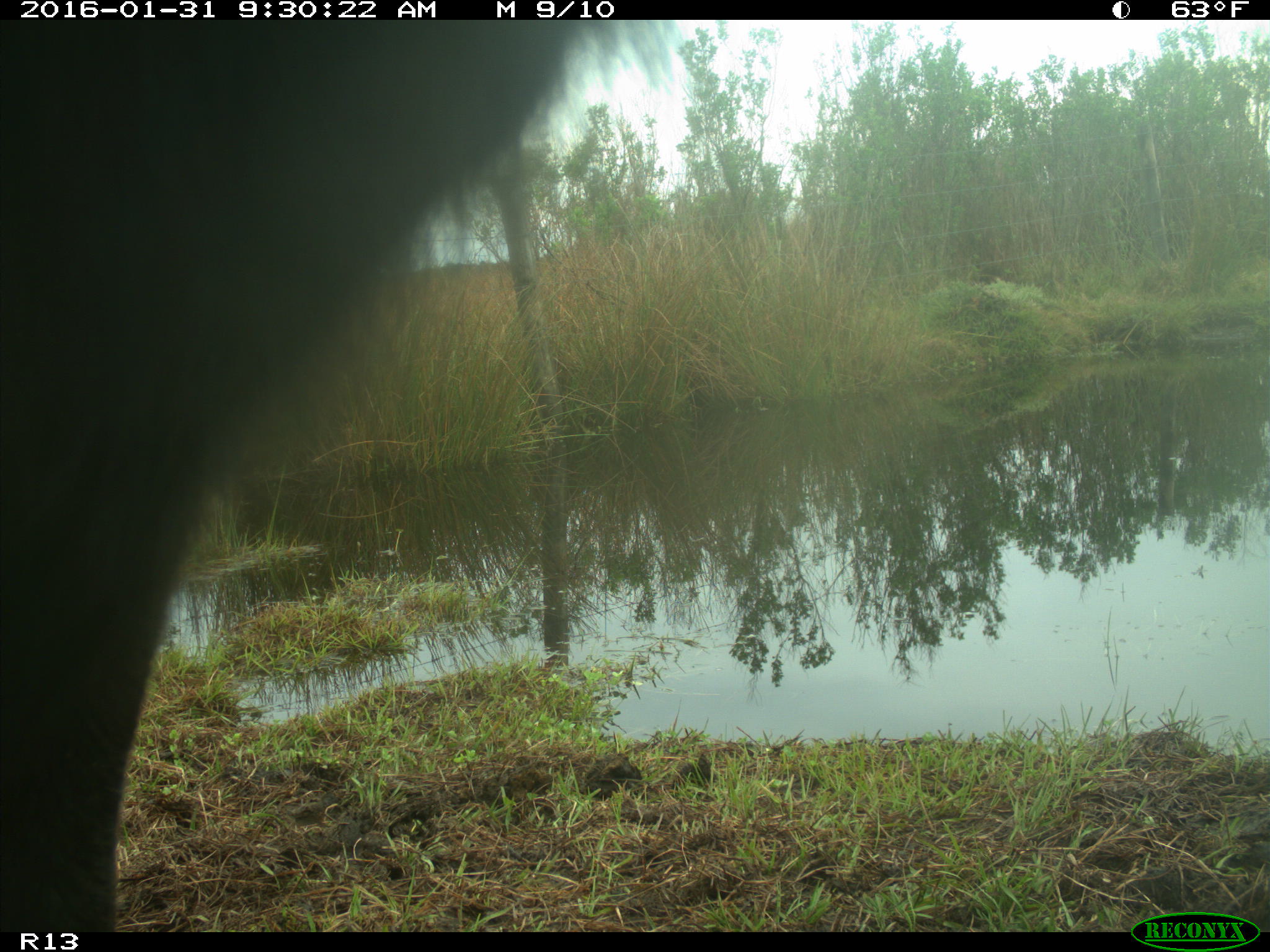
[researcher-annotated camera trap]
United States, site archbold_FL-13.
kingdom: Animalia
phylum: Chordata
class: Mammalia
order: Artiodactyla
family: Bovidae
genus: Bos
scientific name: Bos taurus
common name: domestic cow